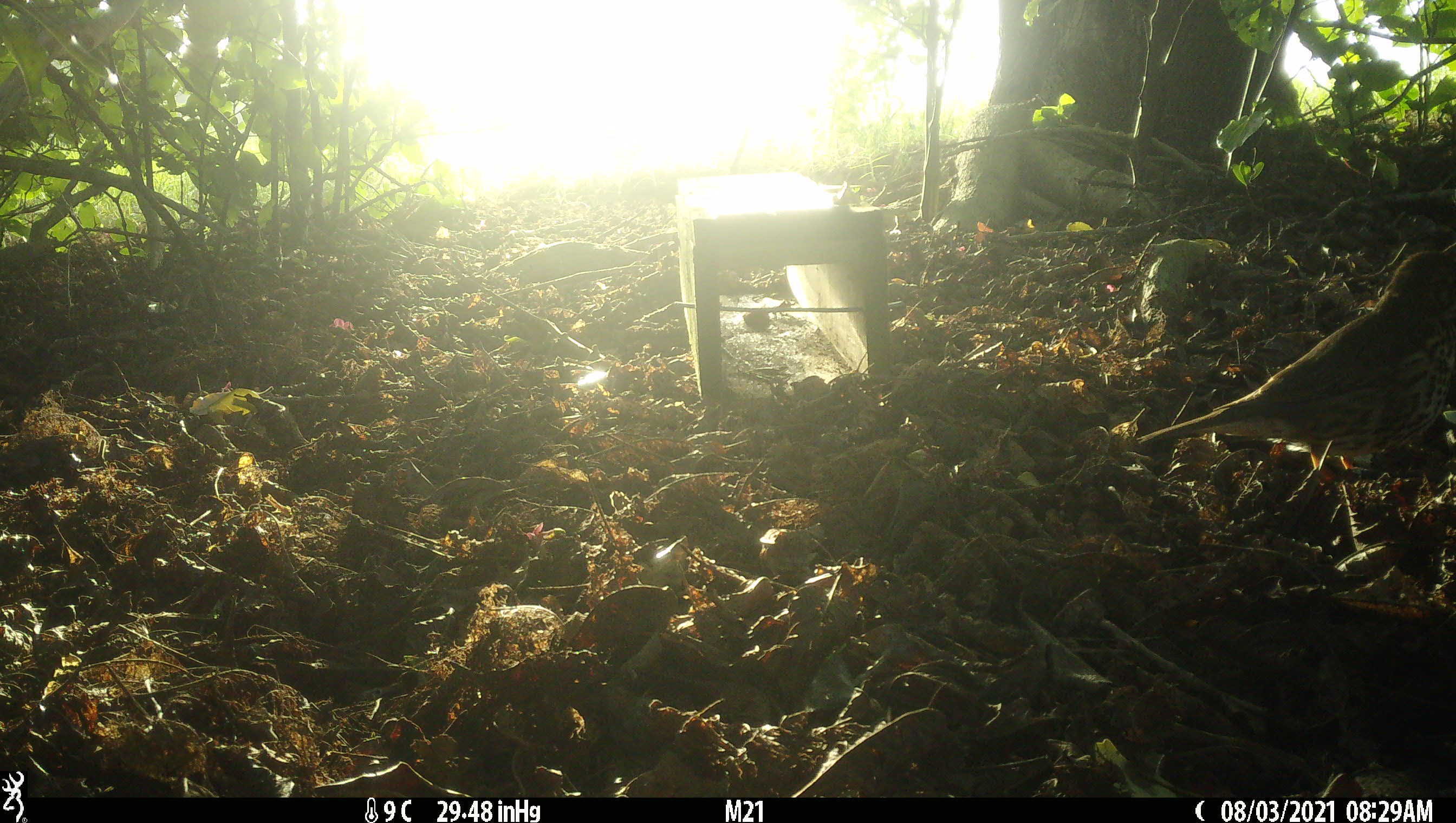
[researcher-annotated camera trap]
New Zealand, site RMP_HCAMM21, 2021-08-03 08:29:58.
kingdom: Animalia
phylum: Chordata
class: Aves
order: Passeriformes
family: Turdidae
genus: Turdus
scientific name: Turdus philomelos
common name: song thrush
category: thrush